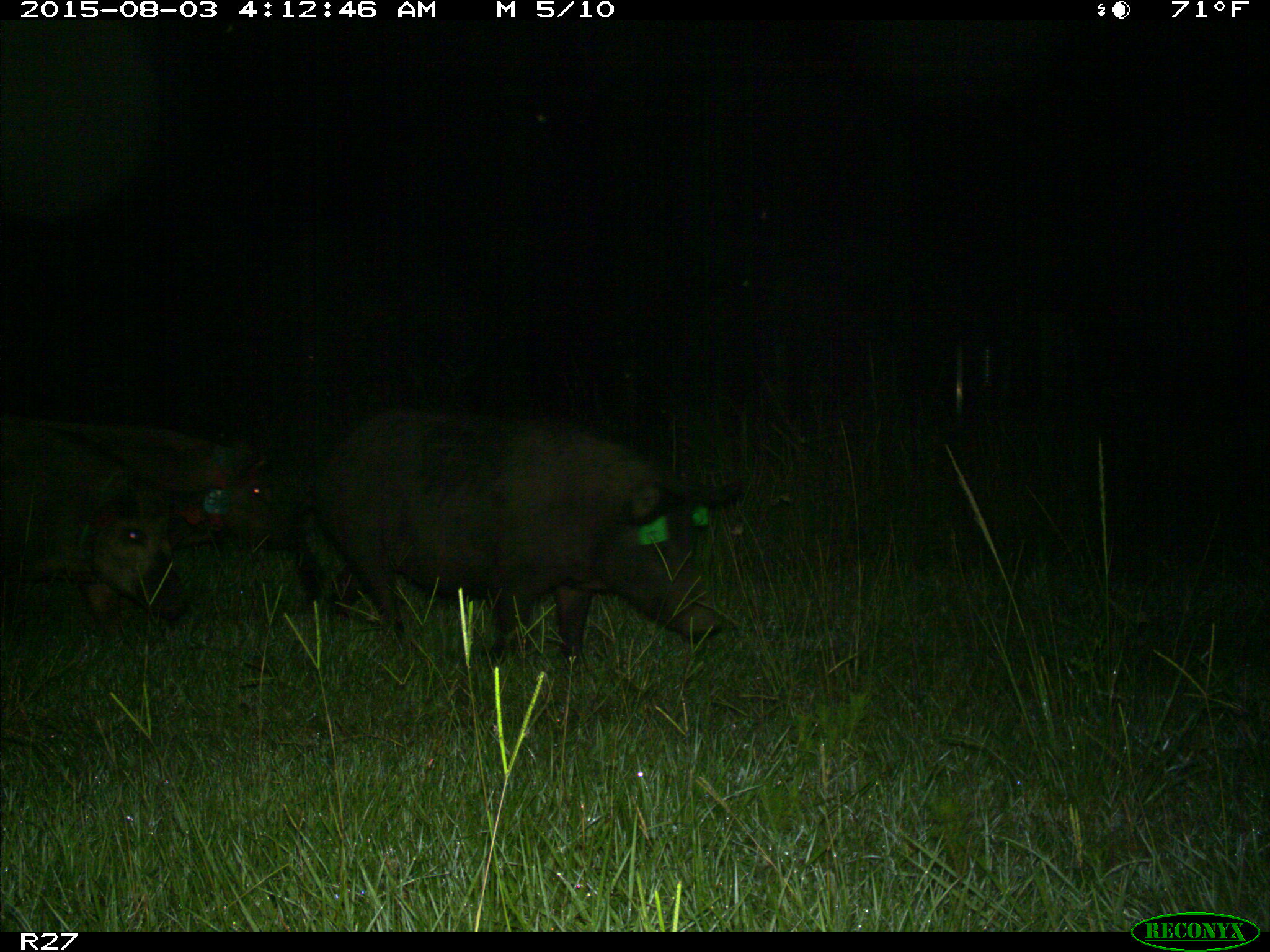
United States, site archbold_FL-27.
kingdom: Animalia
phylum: Chordata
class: Mammalia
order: Artiodactyla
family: Suidae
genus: Sus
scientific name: Sus scrofa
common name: wild boar